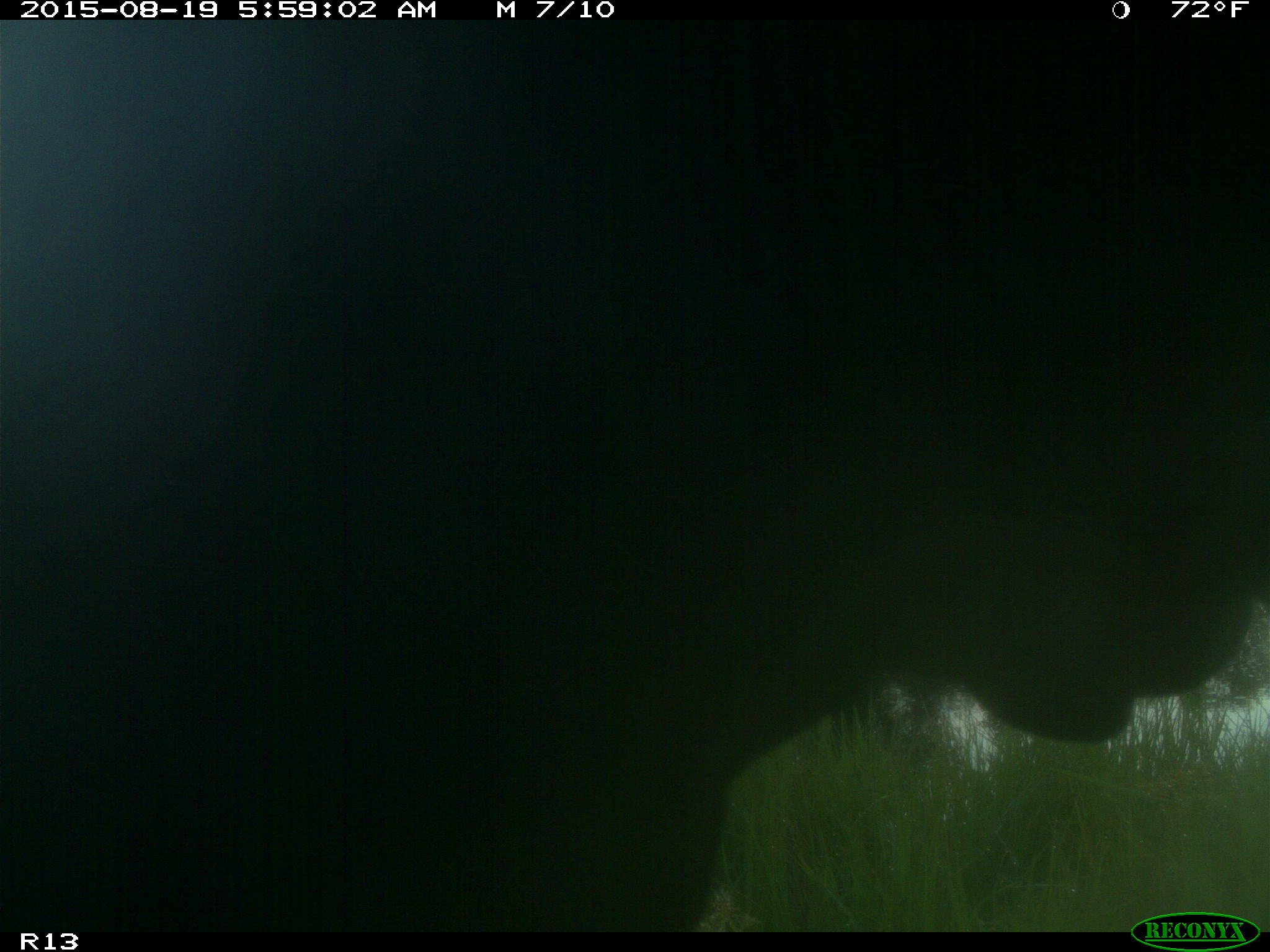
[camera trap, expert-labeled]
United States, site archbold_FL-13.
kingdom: Animalia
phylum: Chordata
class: Mammalia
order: Artiodactyla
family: Bovidae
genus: Bos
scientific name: Bos taurus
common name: domestic cow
Bos taurus (domestic cow).